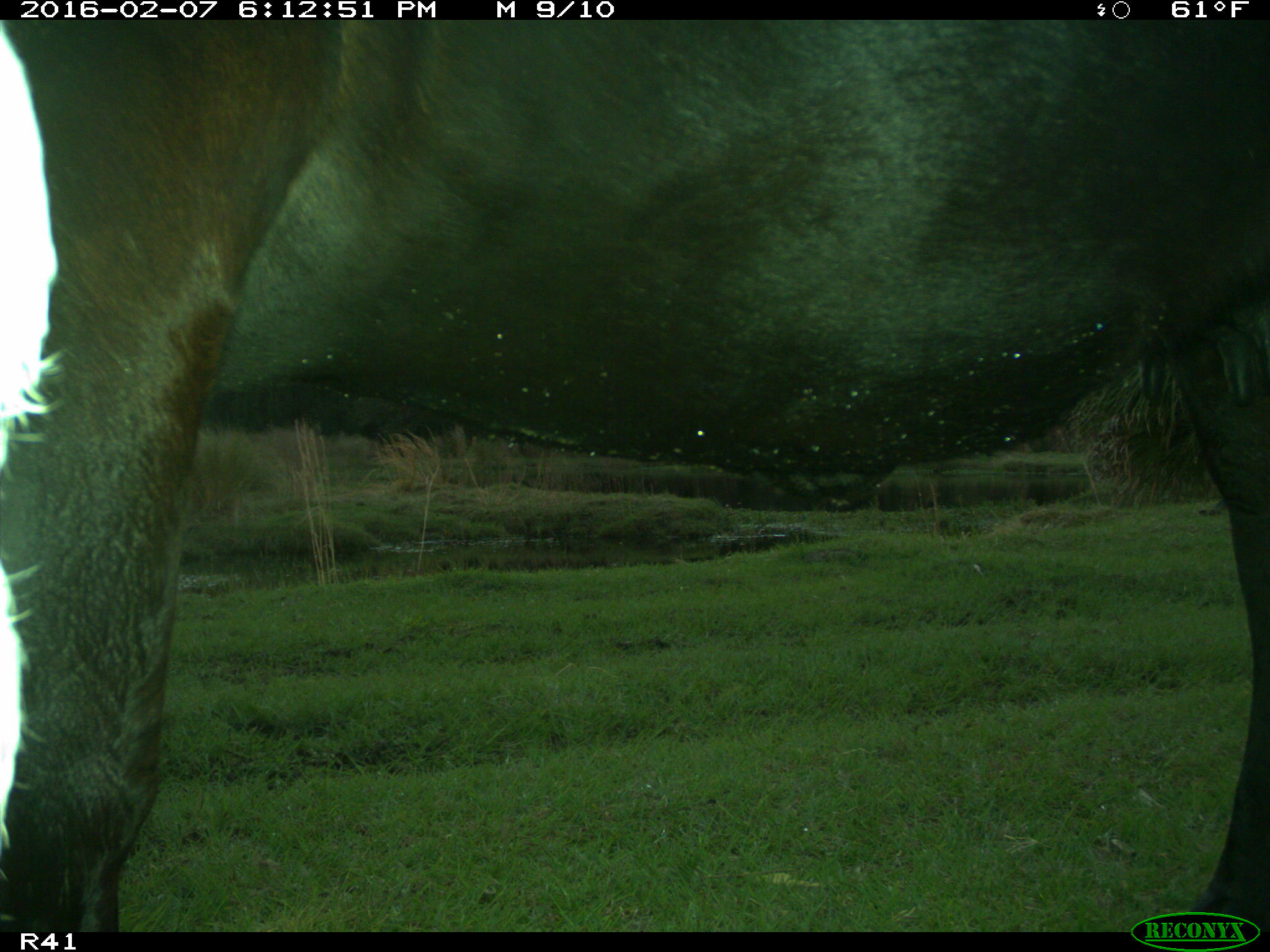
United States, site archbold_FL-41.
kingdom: Animalia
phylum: Chordata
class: Mammalia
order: Artiodactyla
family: Bovidae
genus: Bos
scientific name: Bos taurus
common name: domestic cow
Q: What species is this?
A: Bos taurus (domestic cow).